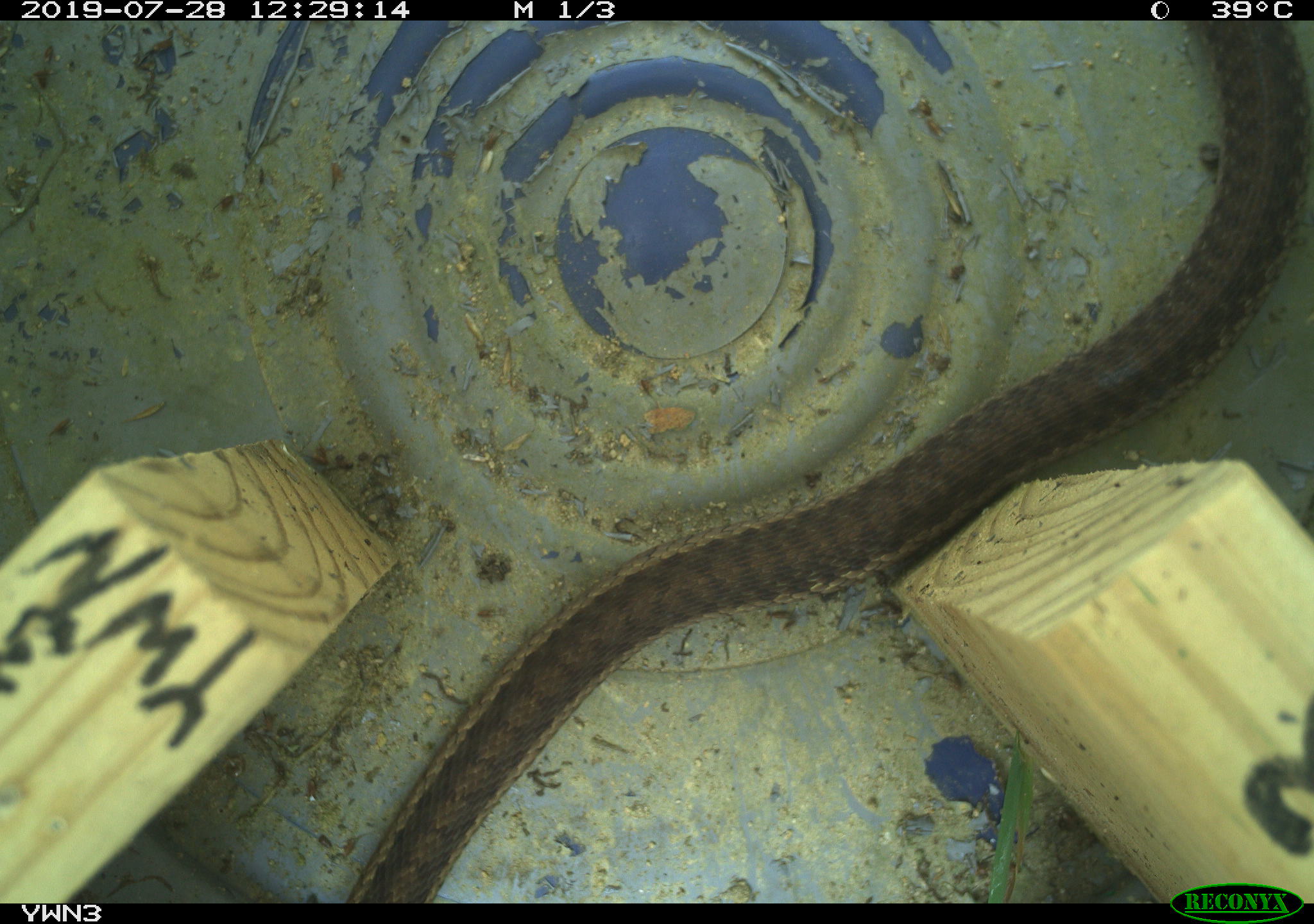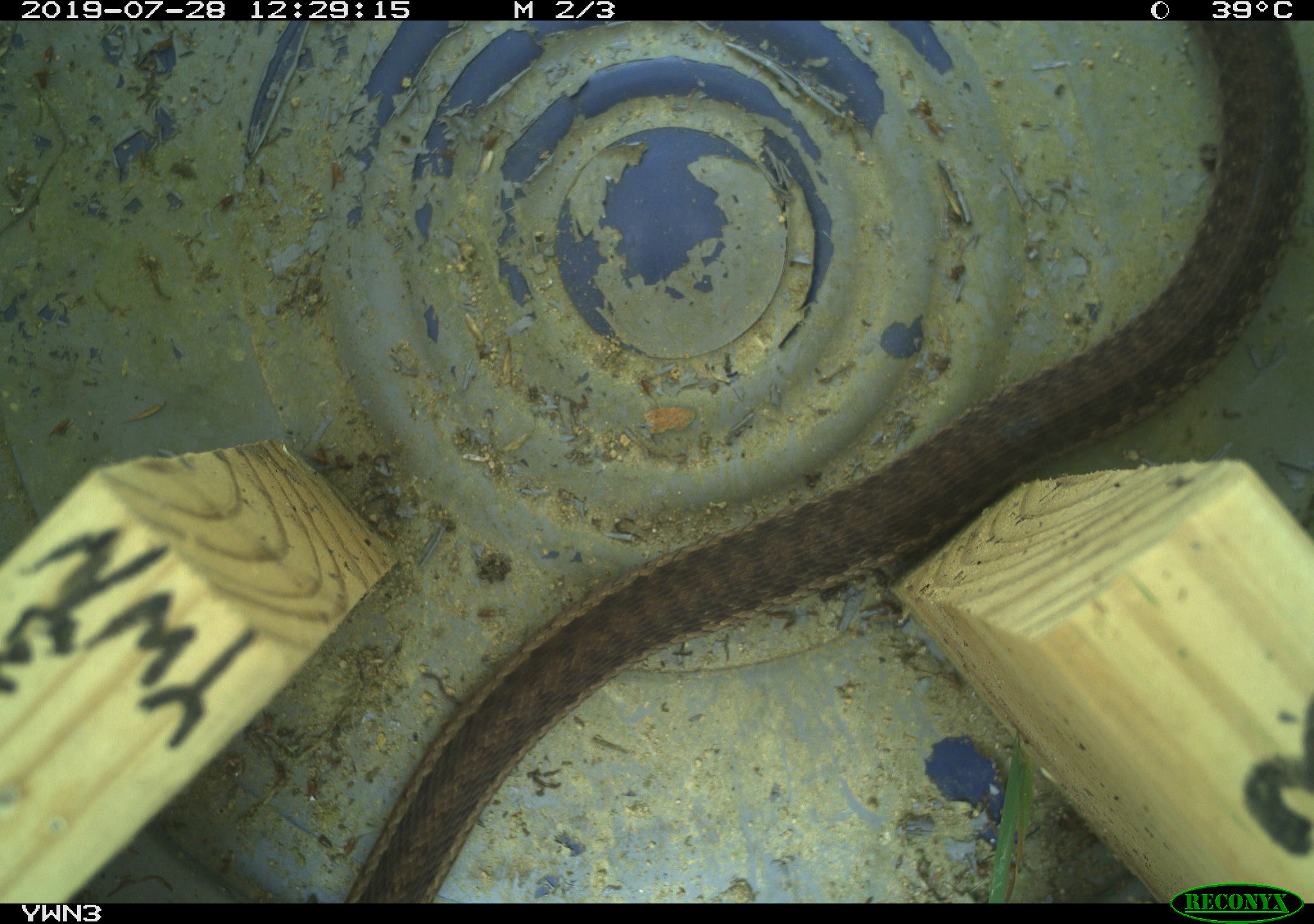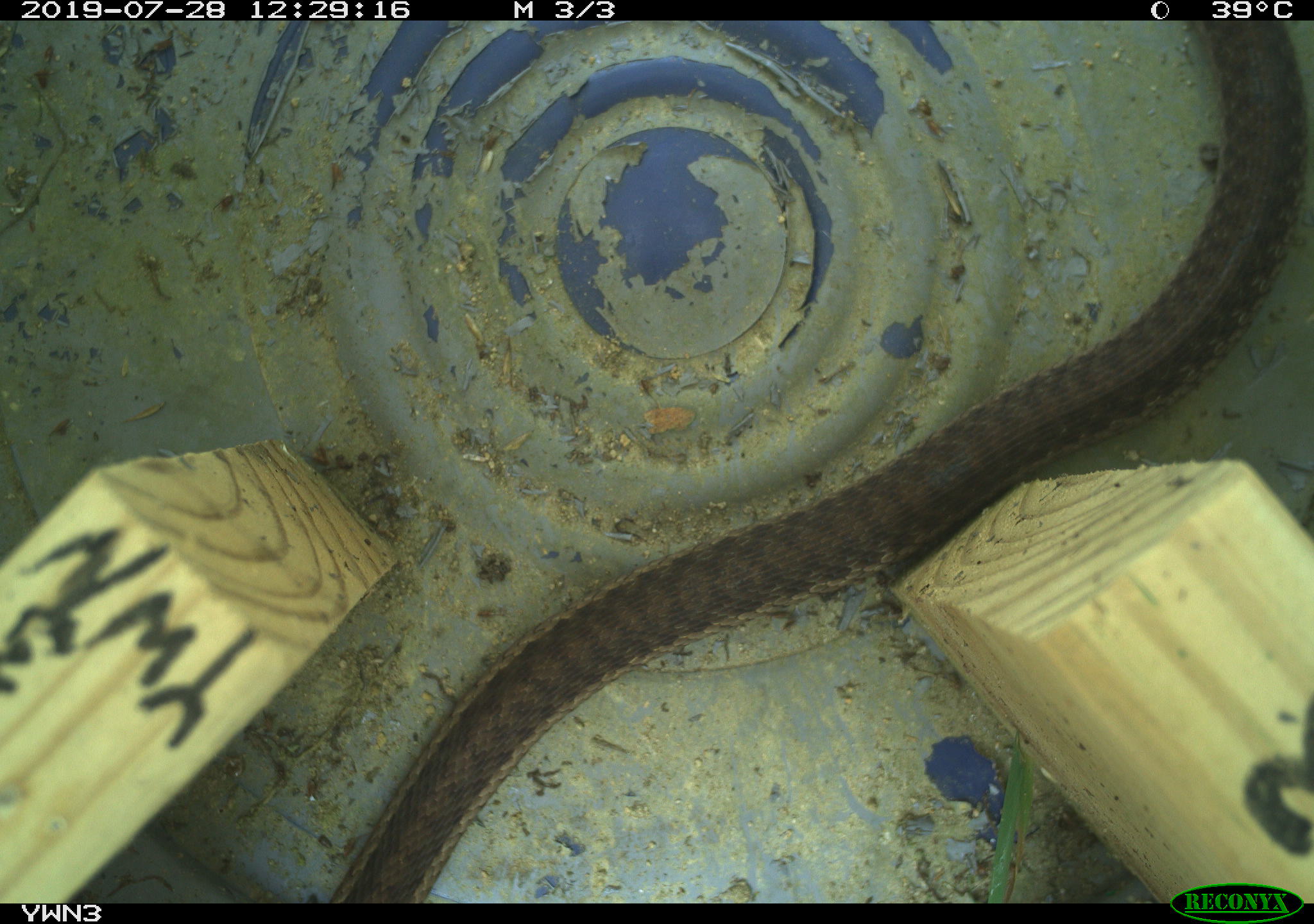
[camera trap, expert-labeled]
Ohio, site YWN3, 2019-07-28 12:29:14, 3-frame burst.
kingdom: Animalia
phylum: Chordata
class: Reptilia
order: Squamata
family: Colubridae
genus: Thamnophis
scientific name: Thamnophis sirtalis sirtalis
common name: eastern gartersnake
Eastern gartersnake (Thamnophis sirtalis sirtalis).